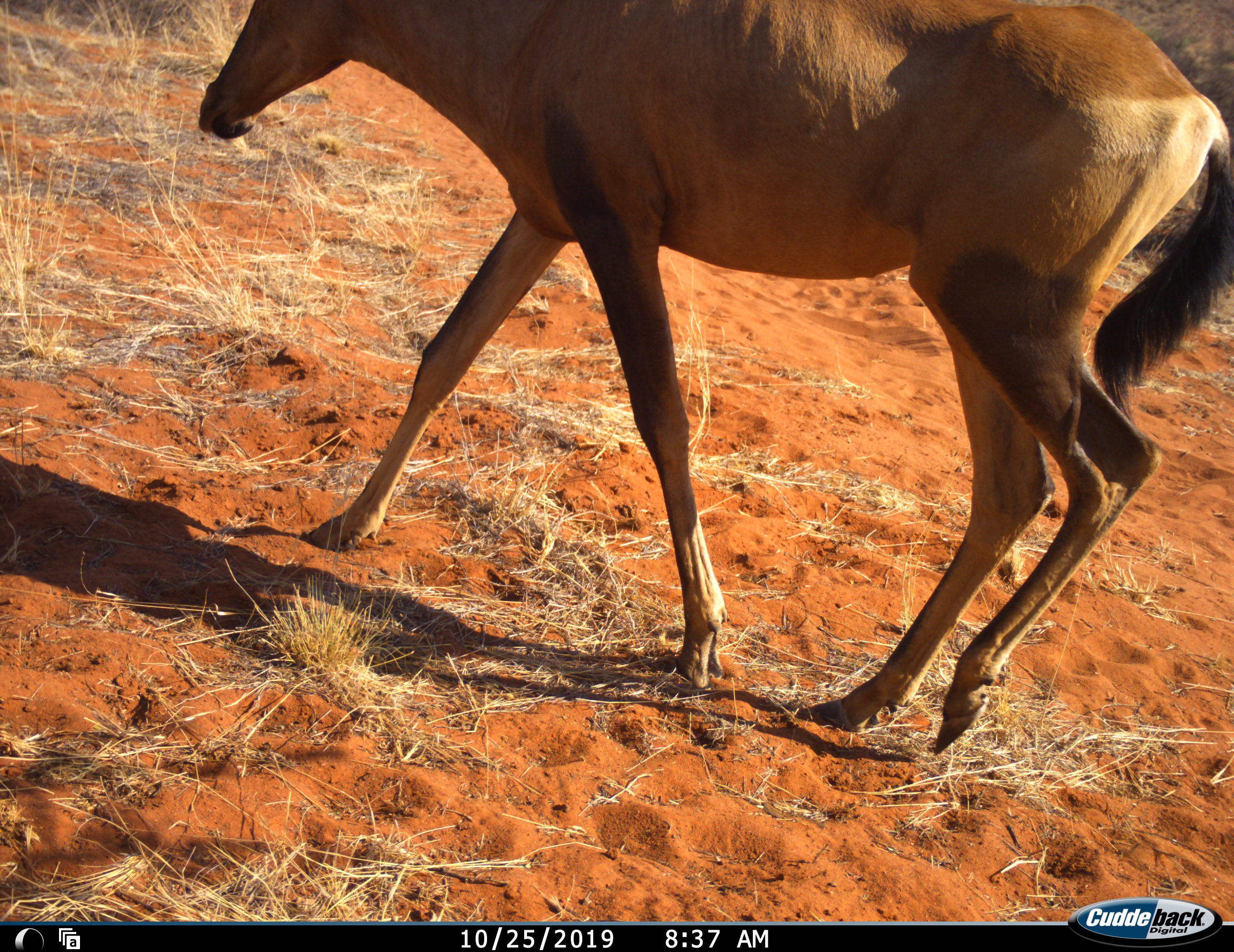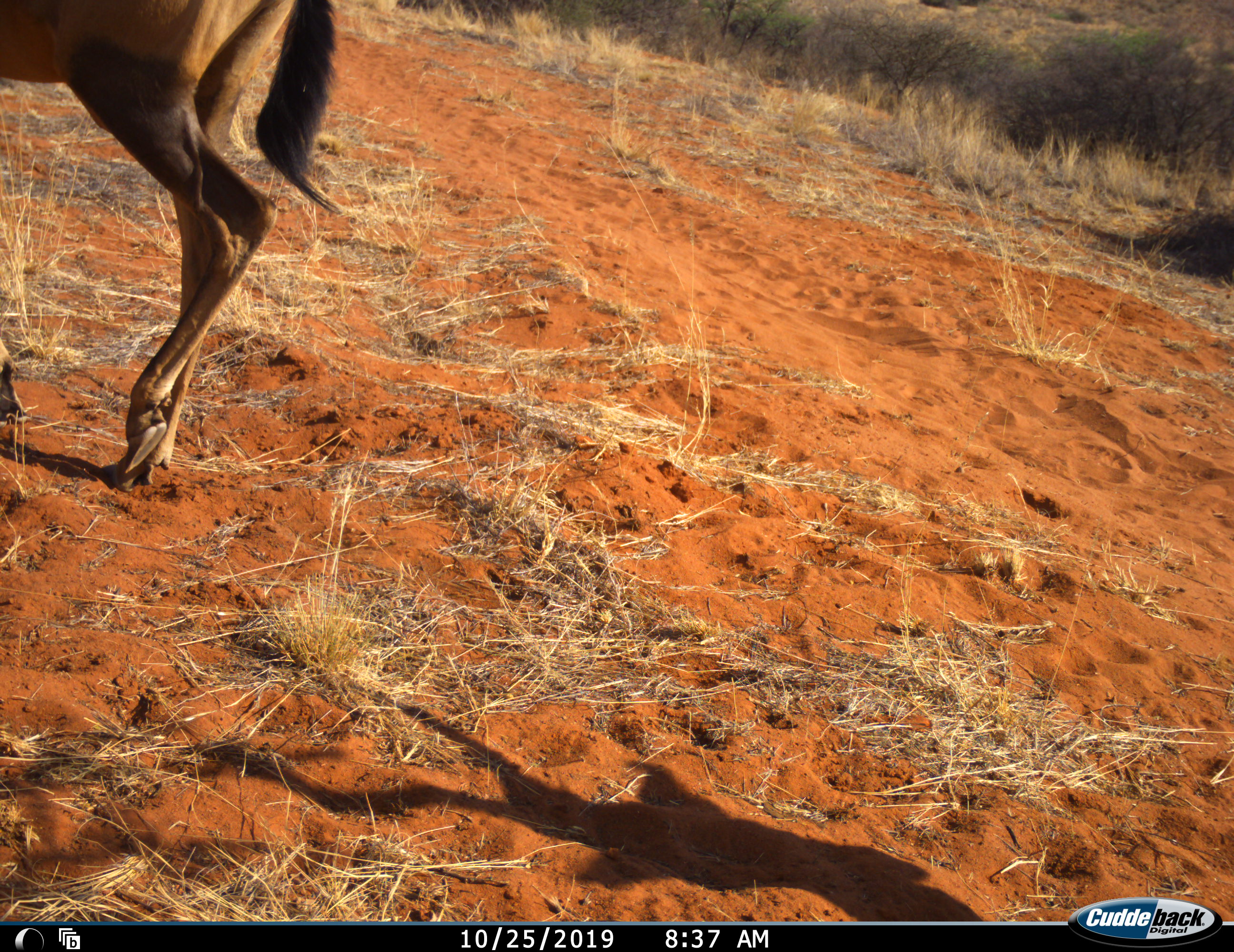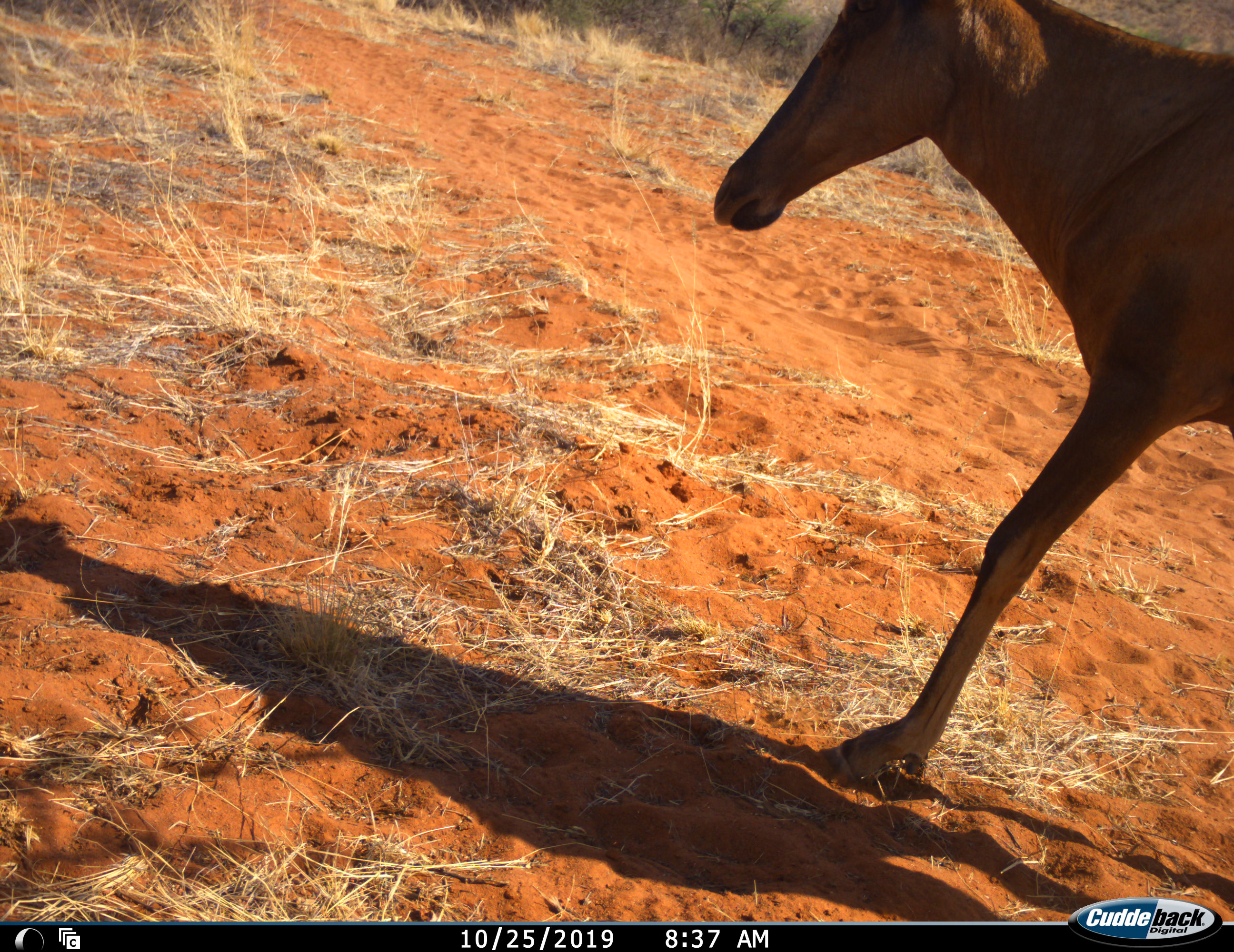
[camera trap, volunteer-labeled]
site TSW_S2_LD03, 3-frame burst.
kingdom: Animalia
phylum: Chordata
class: Mammalia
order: Artiodactyla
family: Bovidae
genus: Alcelaphus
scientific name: Alcelaphus buselaphus caama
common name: red hartebeest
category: hartebeestred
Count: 1.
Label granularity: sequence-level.